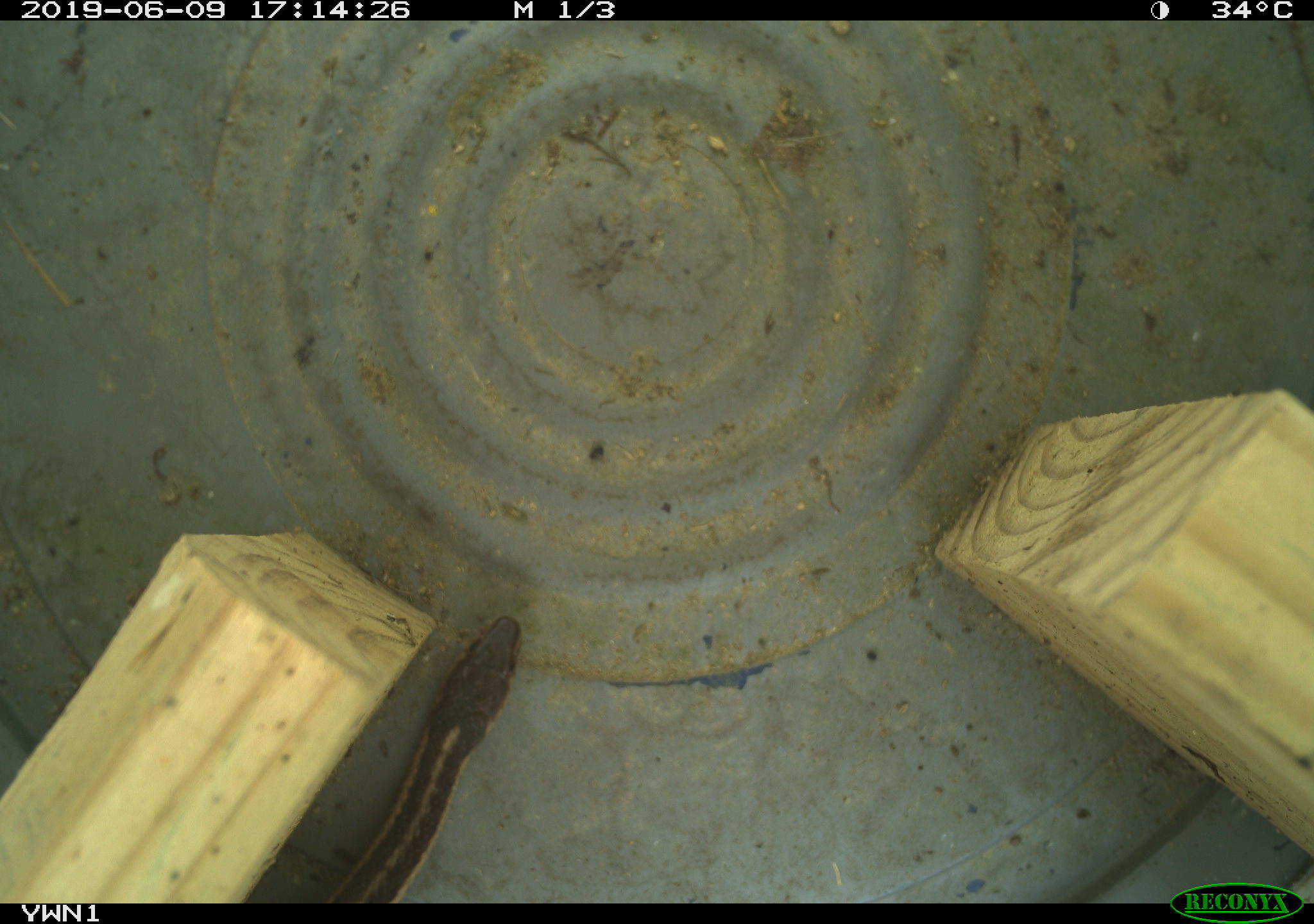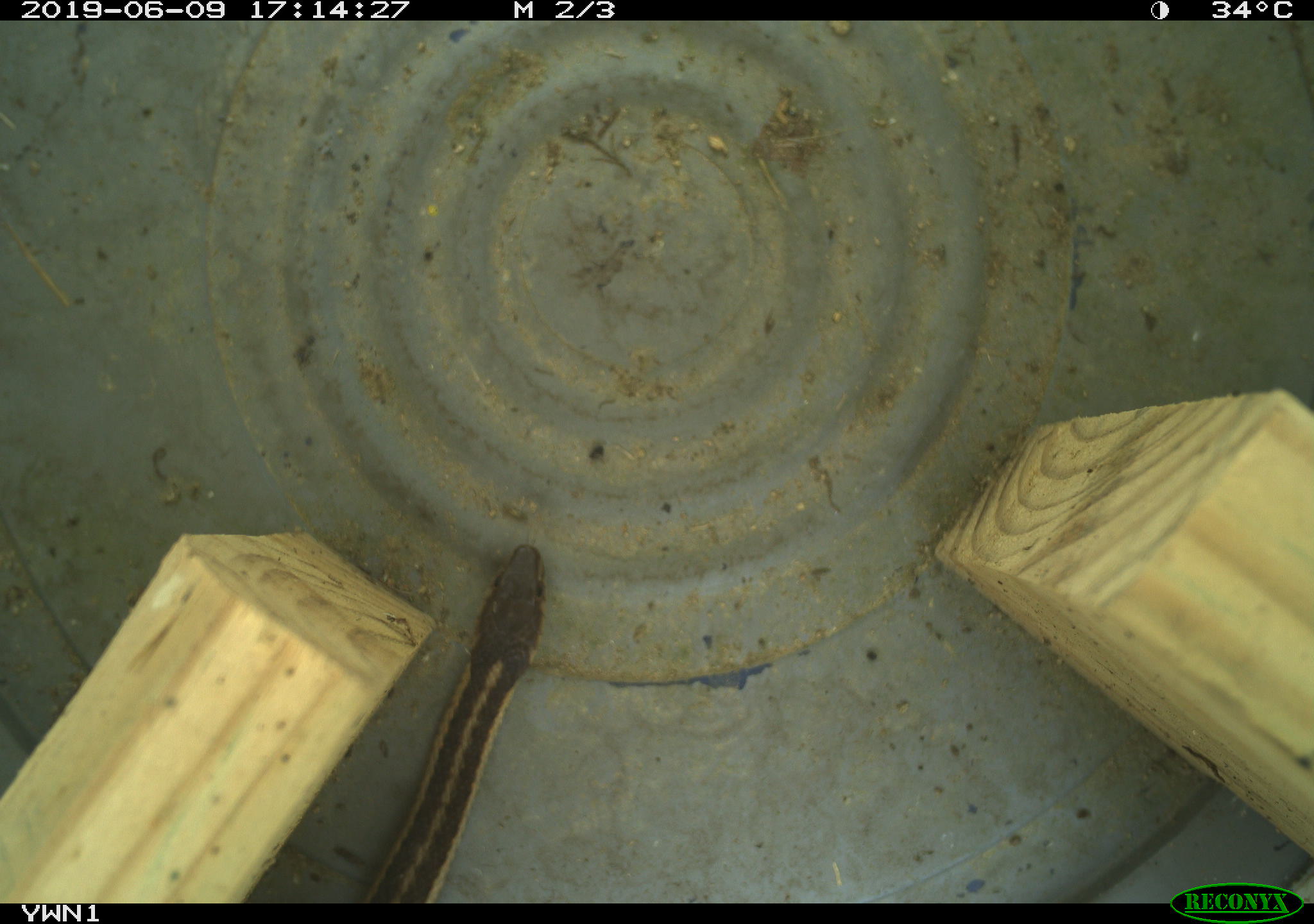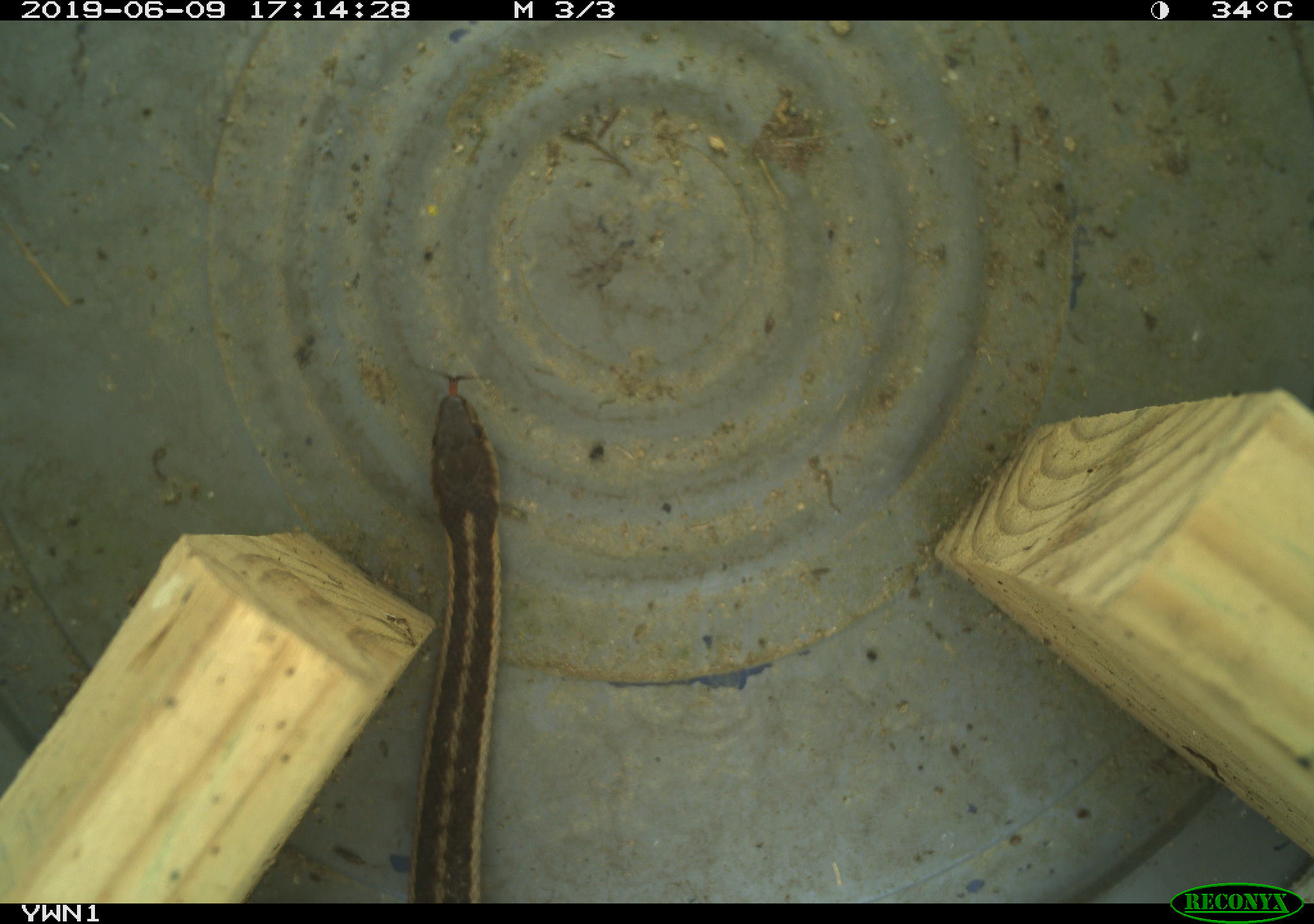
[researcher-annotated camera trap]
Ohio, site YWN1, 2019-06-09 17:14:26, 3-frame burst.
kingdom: Animalia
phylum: Chordata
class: Reptilia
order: Squamata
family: Colubridae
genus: Thamnophis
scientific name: Thamnophis sirtalis sirtalis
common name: eastern gartersnake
Eastern gartersnake (Thamnophis sirtalis sirtalis).